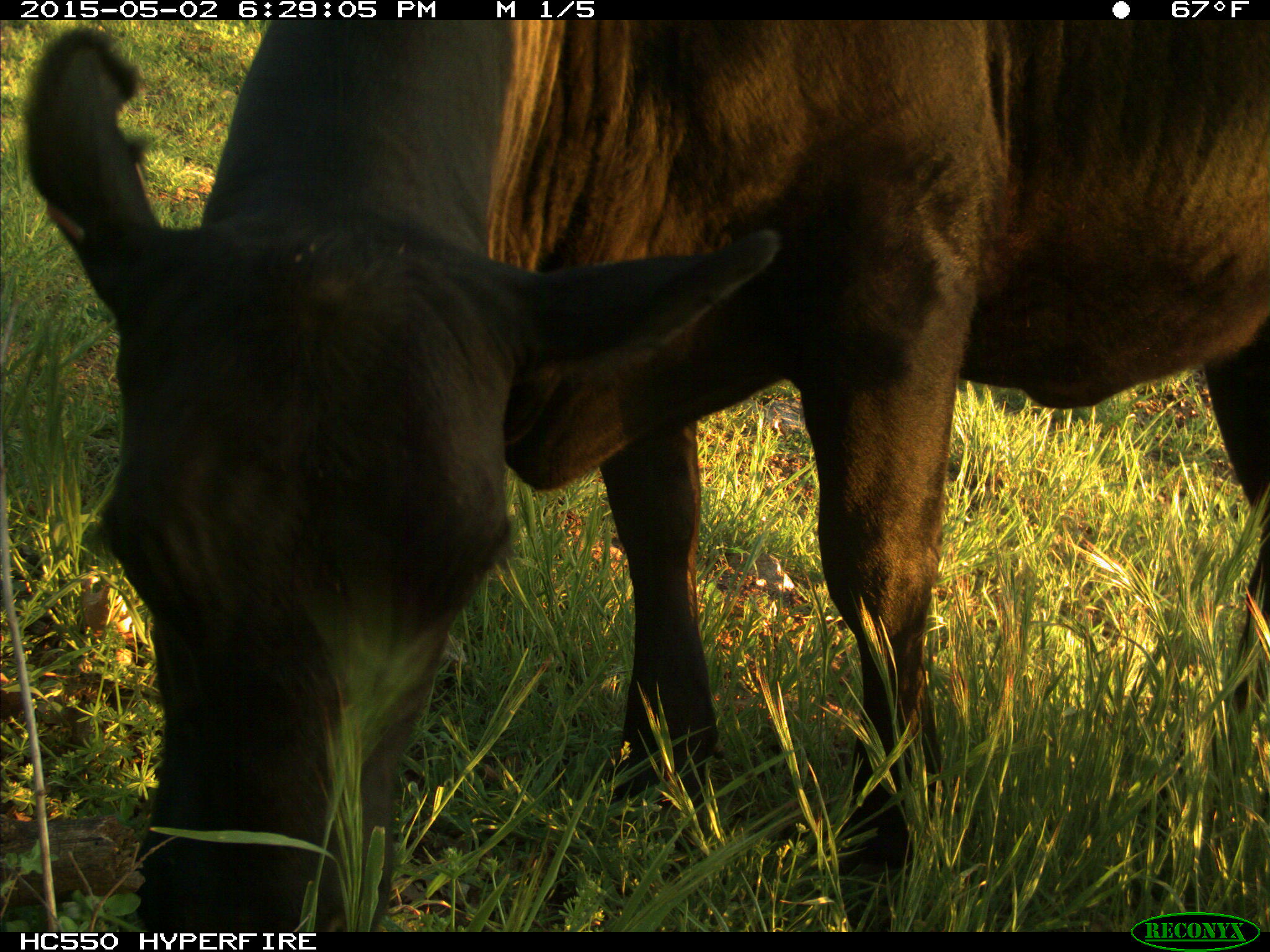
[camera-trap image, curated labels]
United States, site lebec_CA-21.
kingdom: Animalia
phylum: Chordata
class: Mammalia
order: Artiodactyla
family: Bovidae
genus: Bos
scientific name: Bos taurus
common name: domestic cow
Bos taurus (domestic cow).